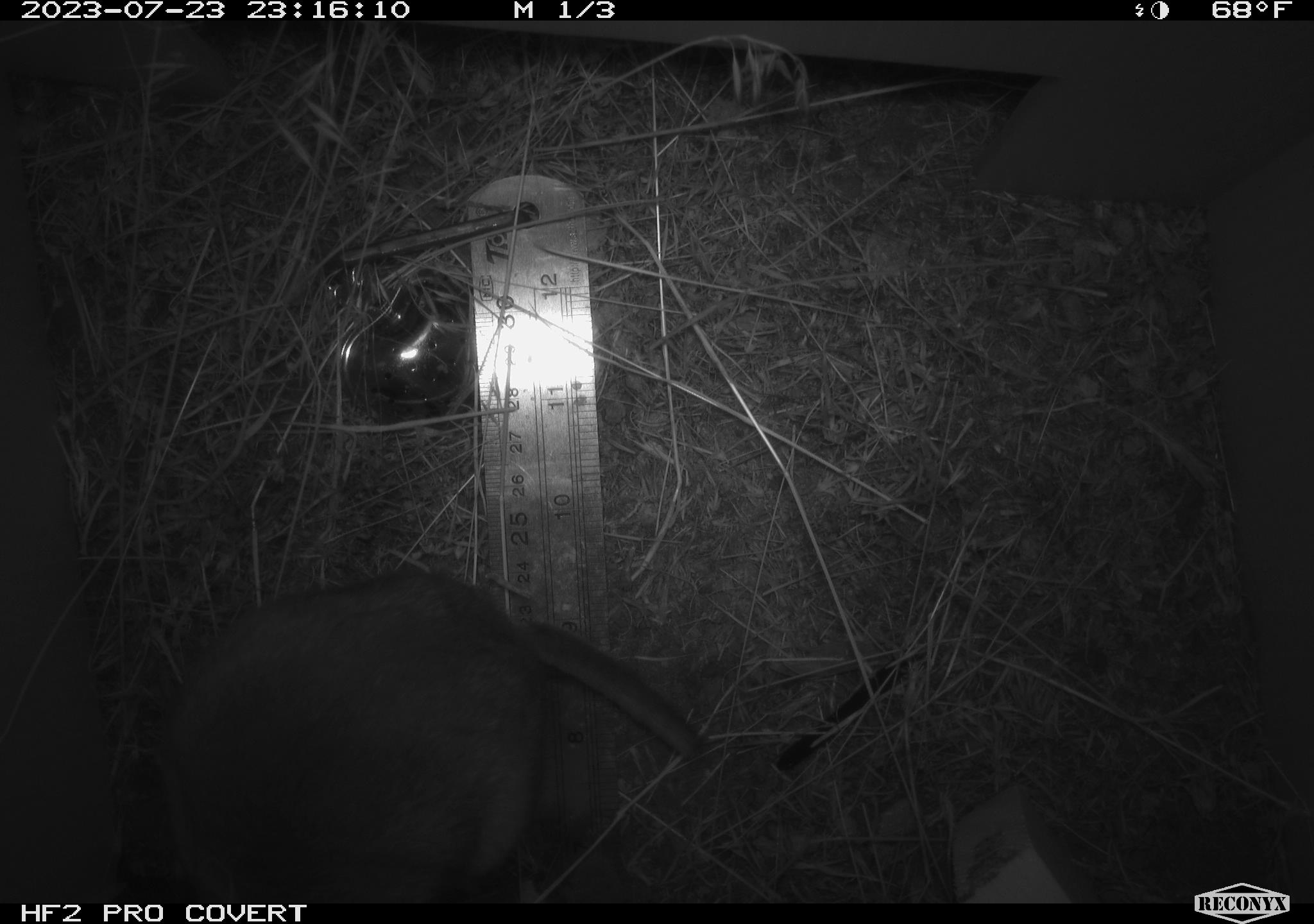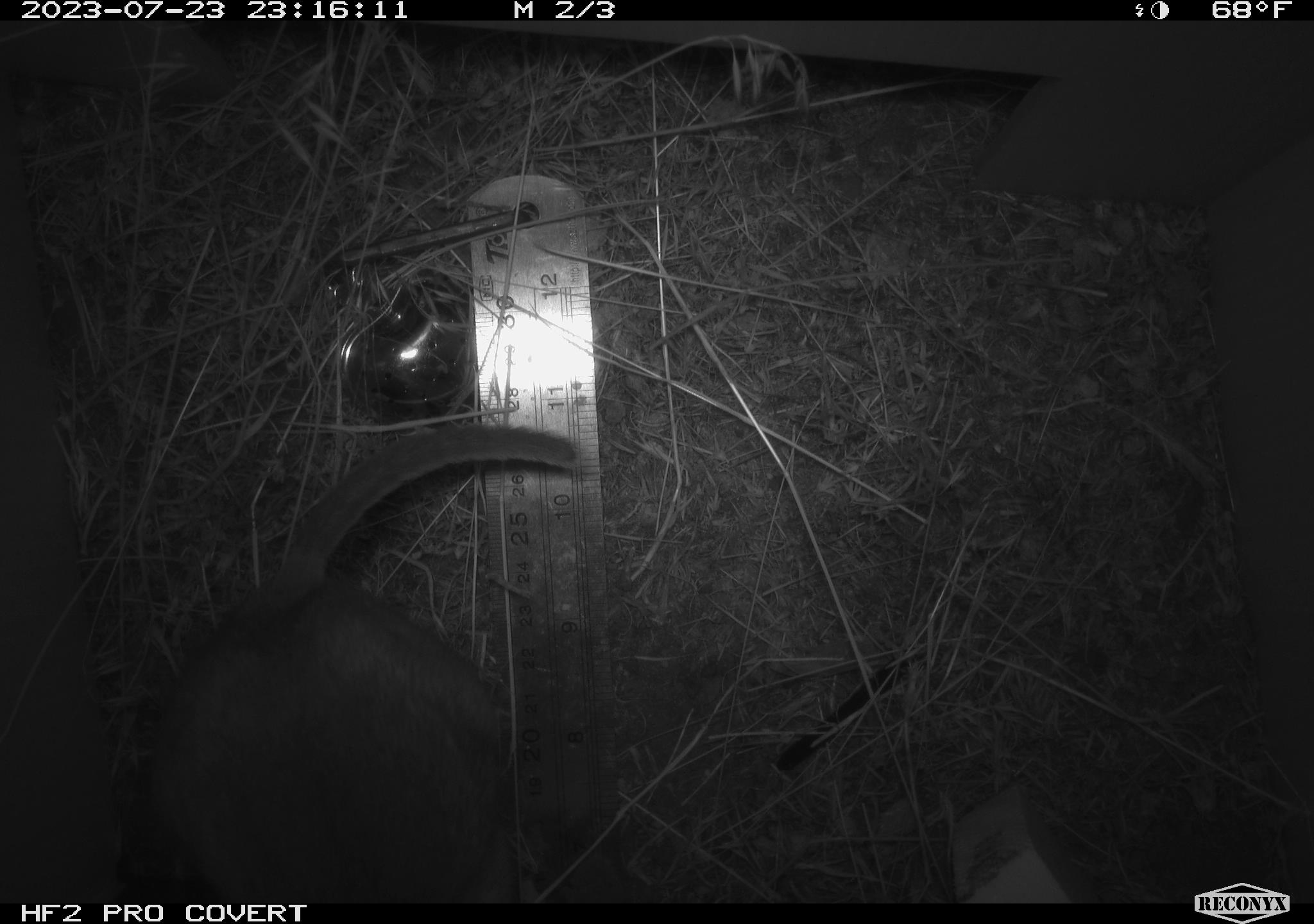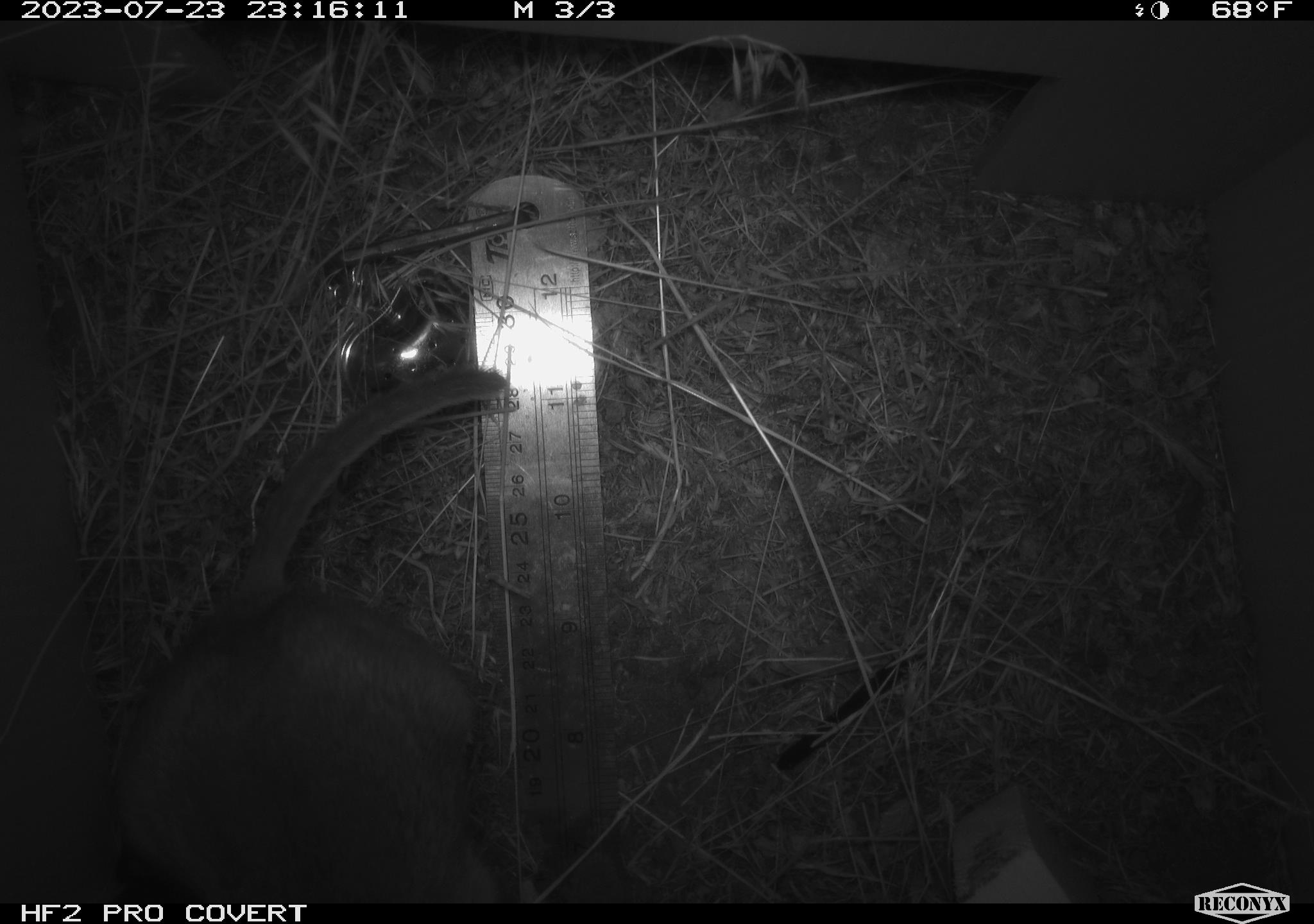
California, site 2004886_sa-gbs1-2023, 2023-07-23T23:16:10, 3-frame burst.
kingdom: Animalia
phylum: Chordata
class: Mammalia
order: Rodentia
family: Cricetidae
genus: Neotoma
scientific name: Neotoma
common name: pack rat or woodrat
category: neotoma species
Neotoma species (pack rat or woodrat) (Neotoma).